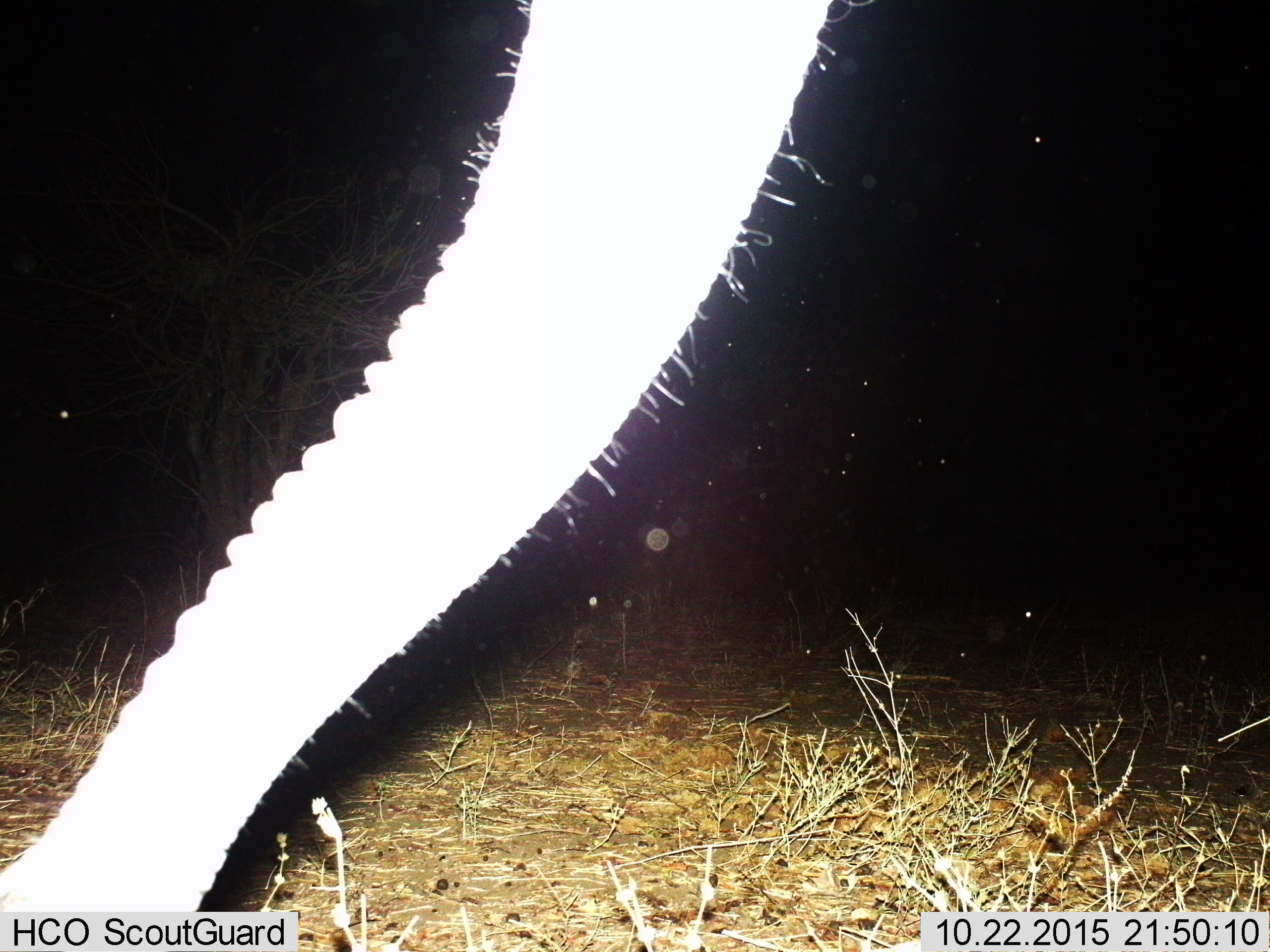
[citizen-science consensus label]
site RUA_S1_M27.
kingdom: Animalia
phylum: Chordata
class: Mammalia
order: Proboscidea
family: Elephantidae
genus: Loxodonta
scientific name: Loxodonta africana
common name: african bush elephant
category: elephant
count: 1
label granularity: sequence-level